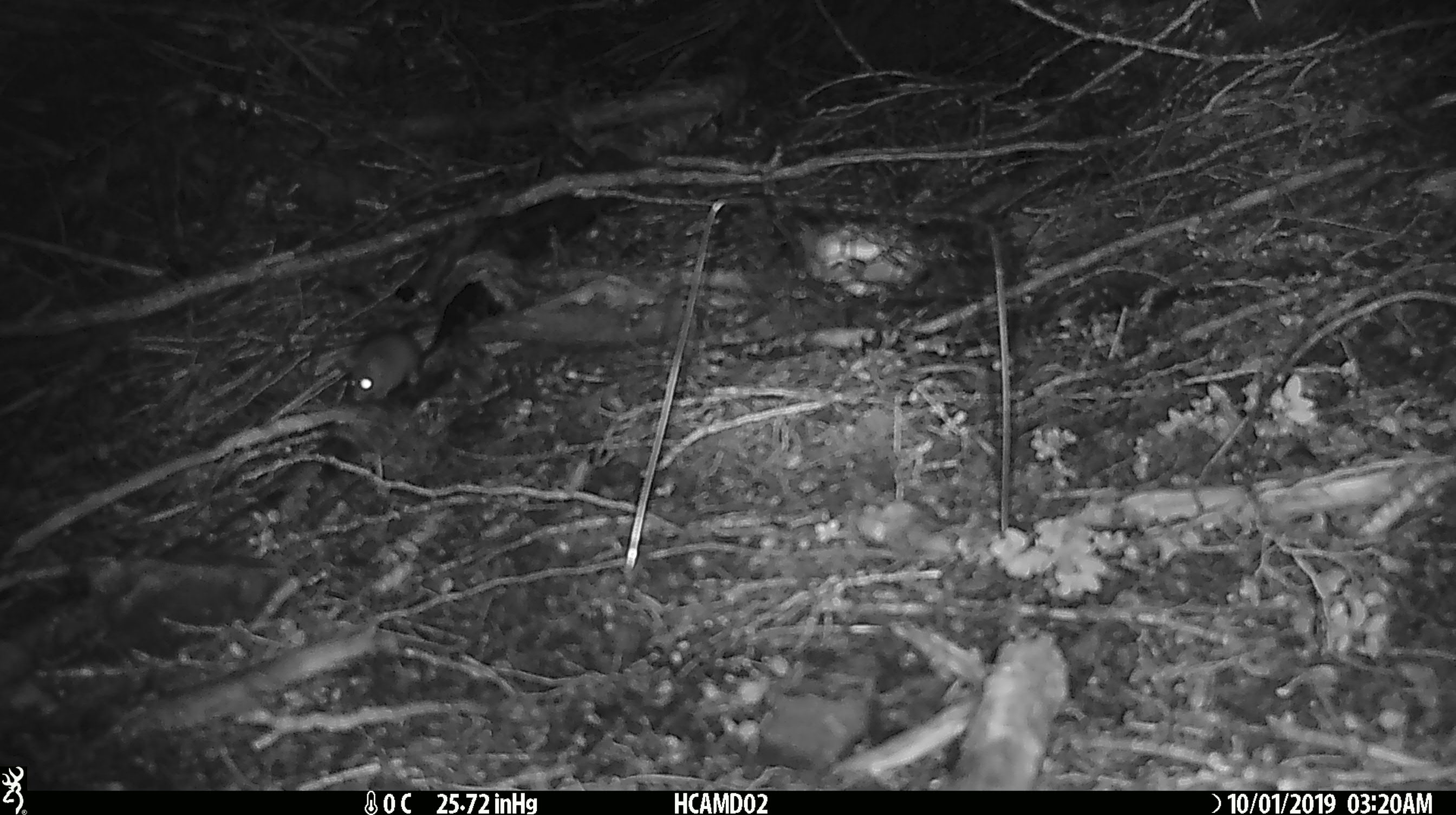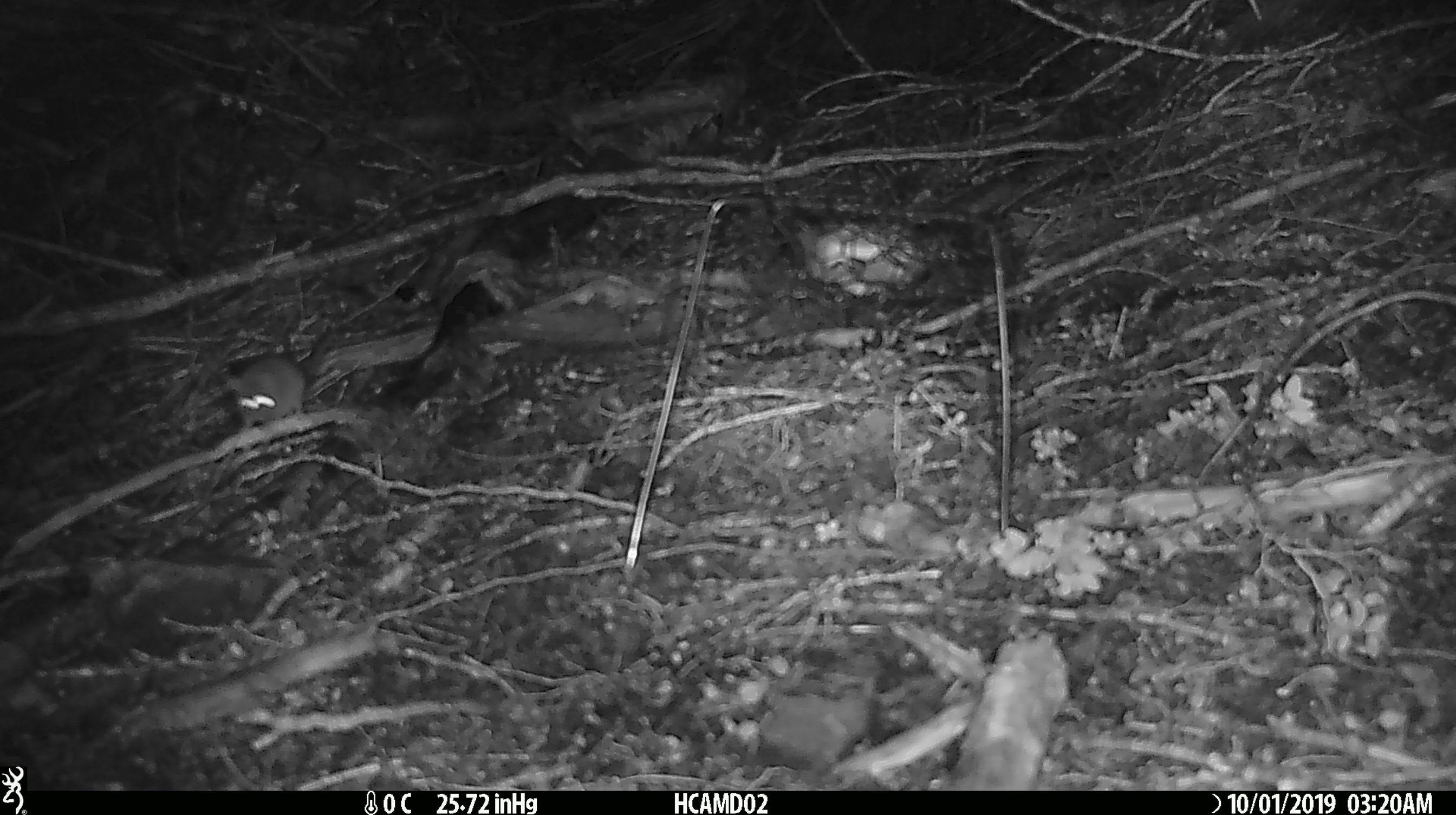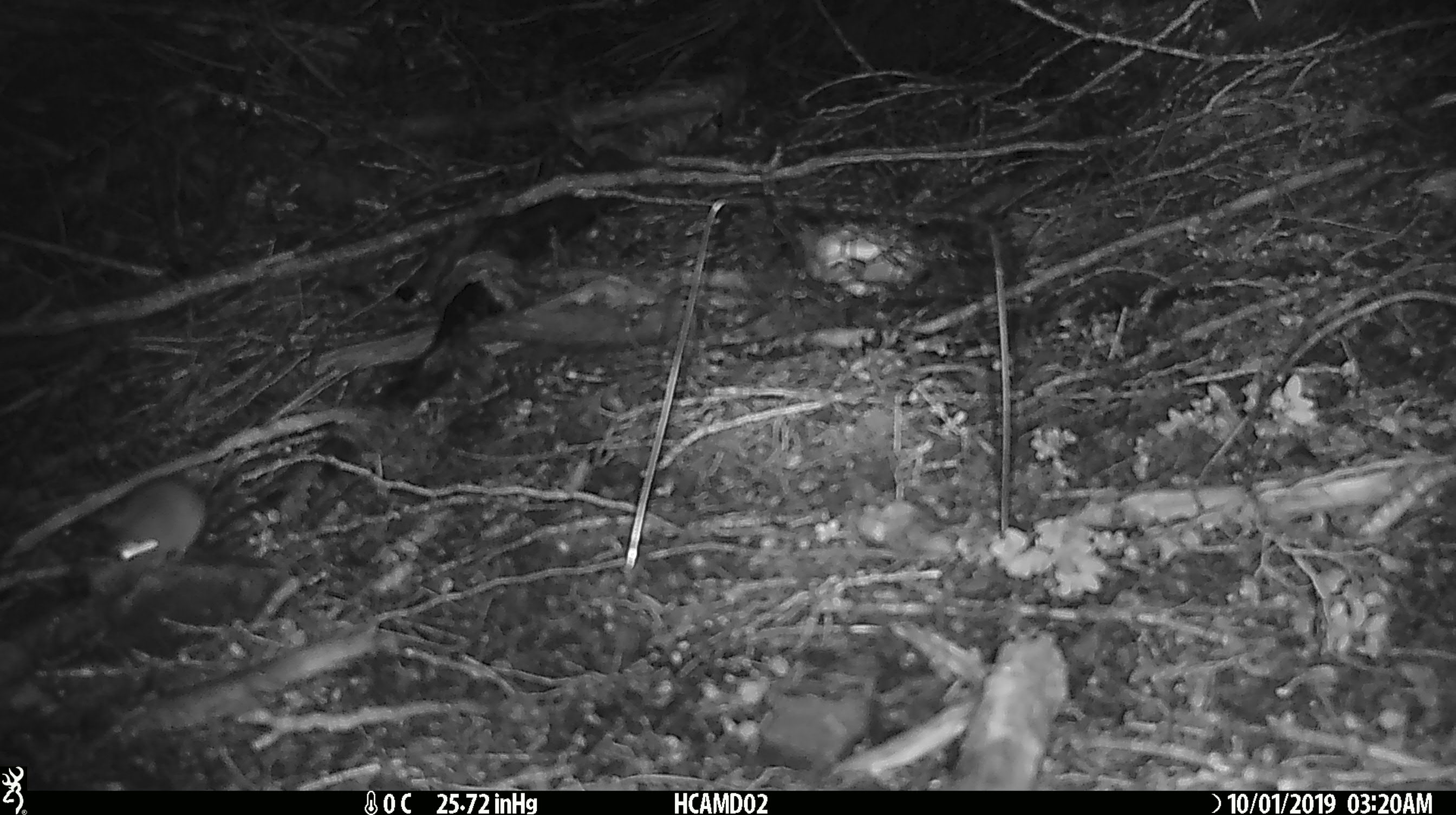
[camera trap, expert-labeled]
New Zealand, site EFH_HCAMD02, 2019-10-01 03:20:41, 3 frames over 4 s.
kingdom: Animalia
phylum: Chordata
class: Mammalia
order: Rodentia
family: Muridae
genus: Mus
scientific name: Mus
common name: mouse